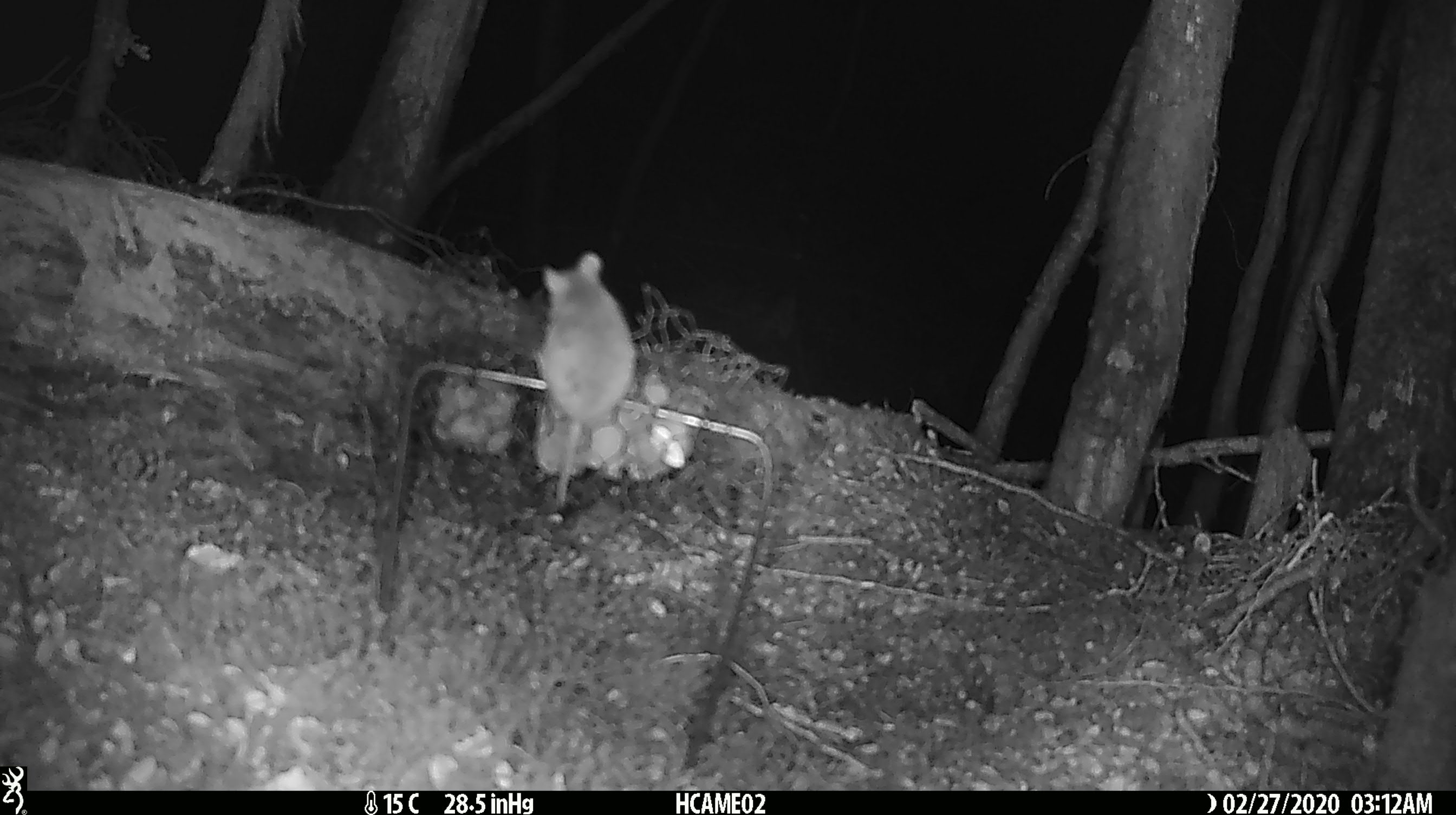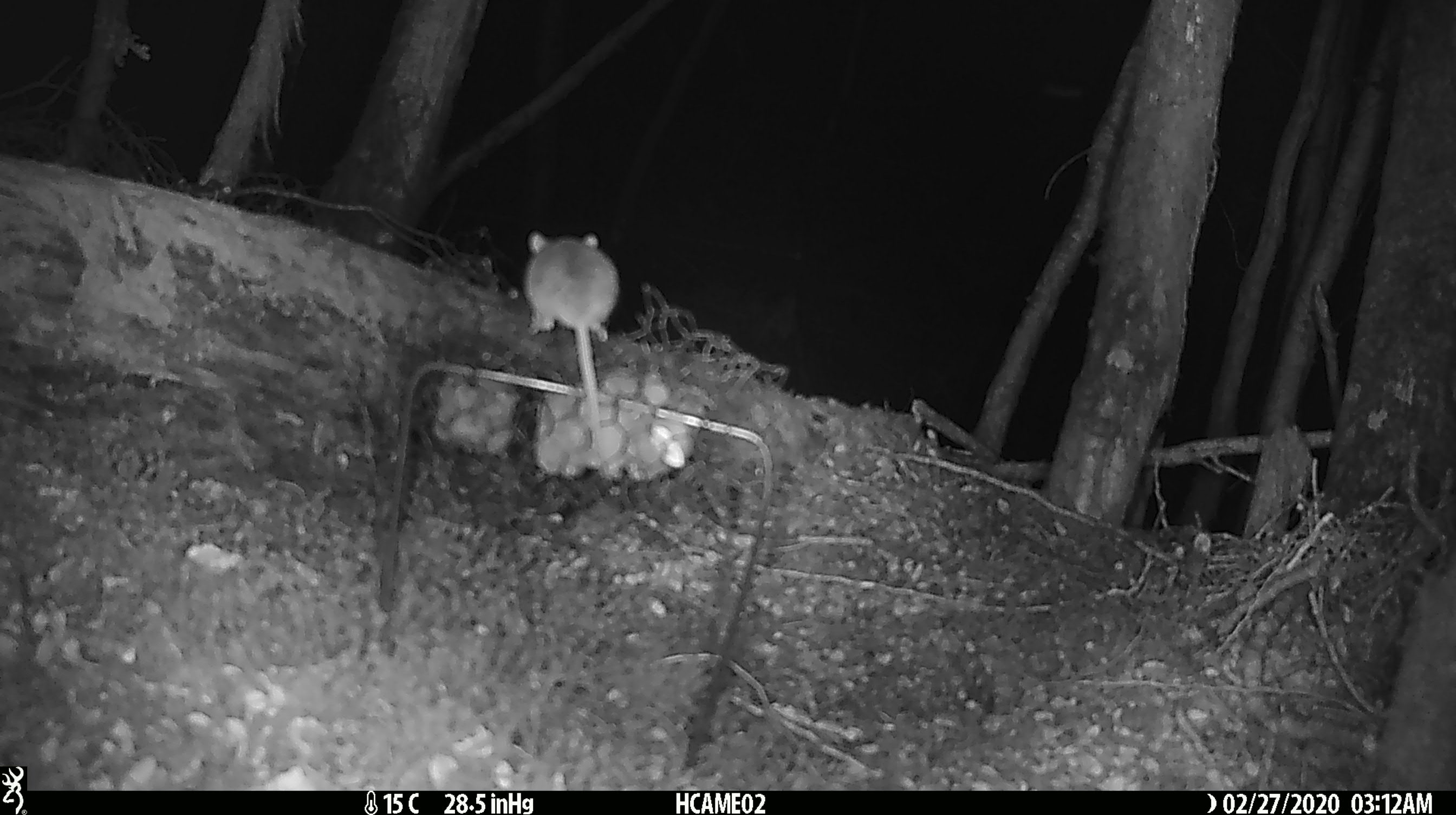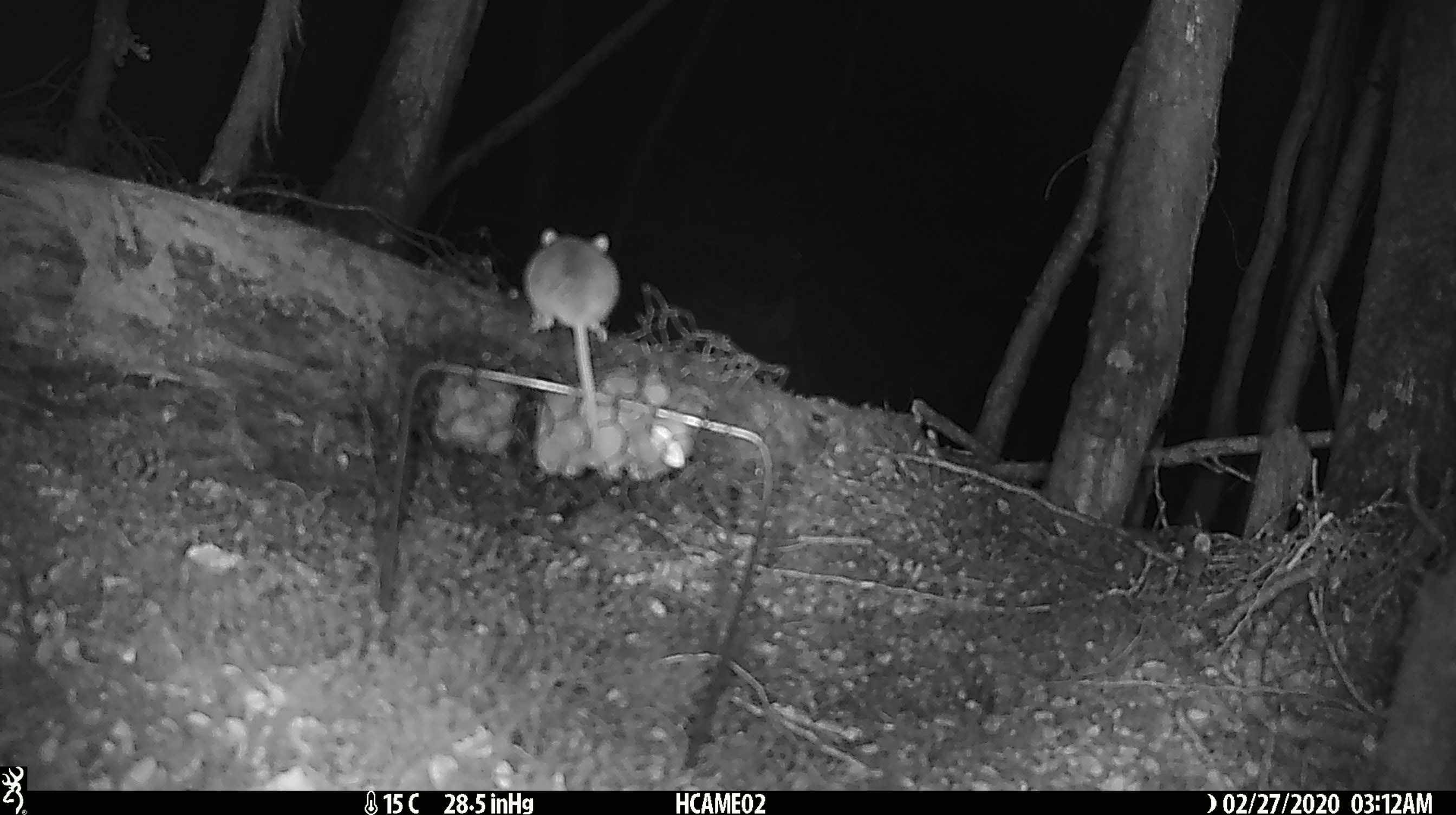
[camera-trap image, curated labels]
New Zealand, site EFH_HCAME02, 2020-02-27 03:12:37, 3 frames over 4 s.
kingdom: Animalia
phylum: Chordata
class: Mammalia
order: Rodentia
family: Muridae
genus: Mus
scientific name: Mus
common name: mouse